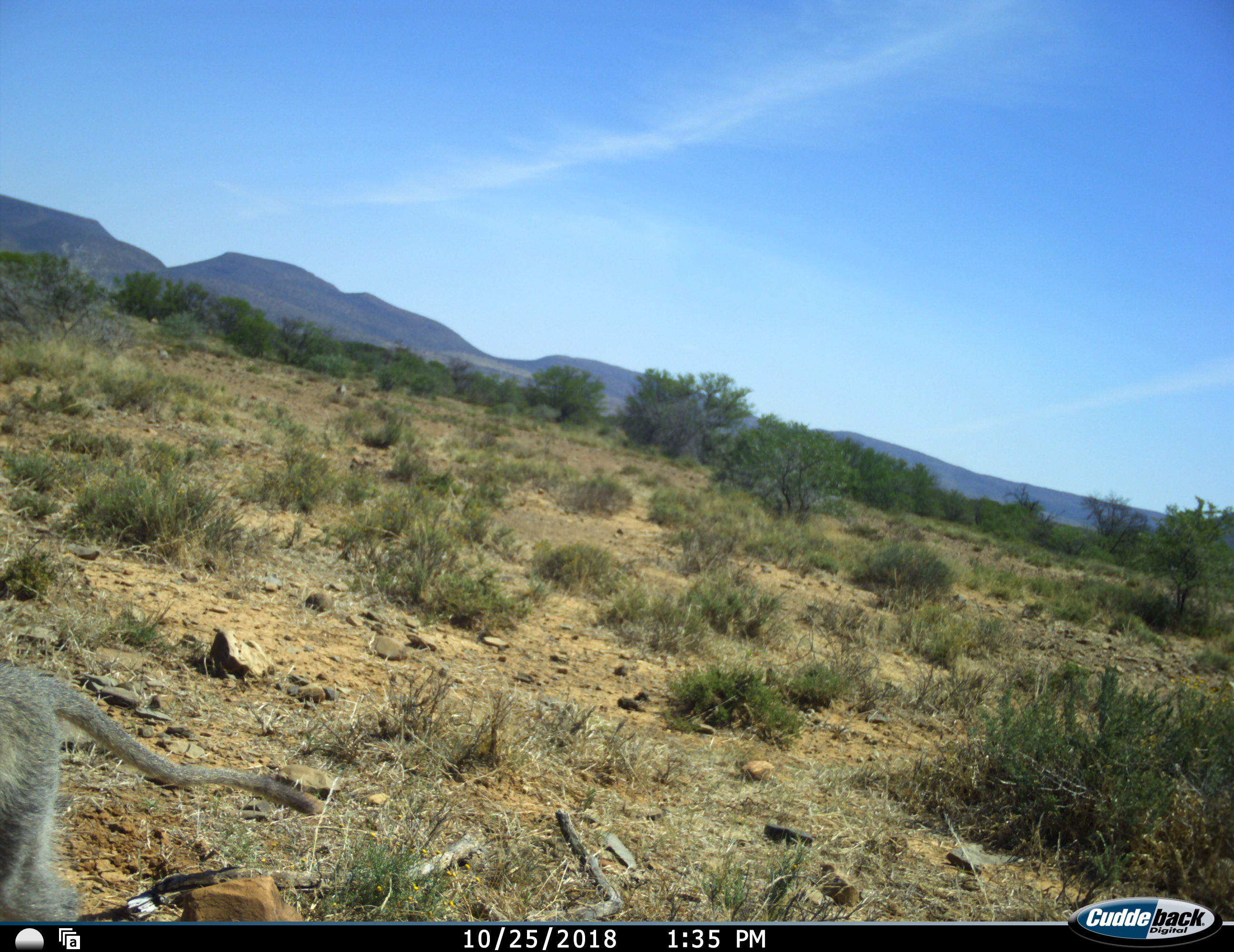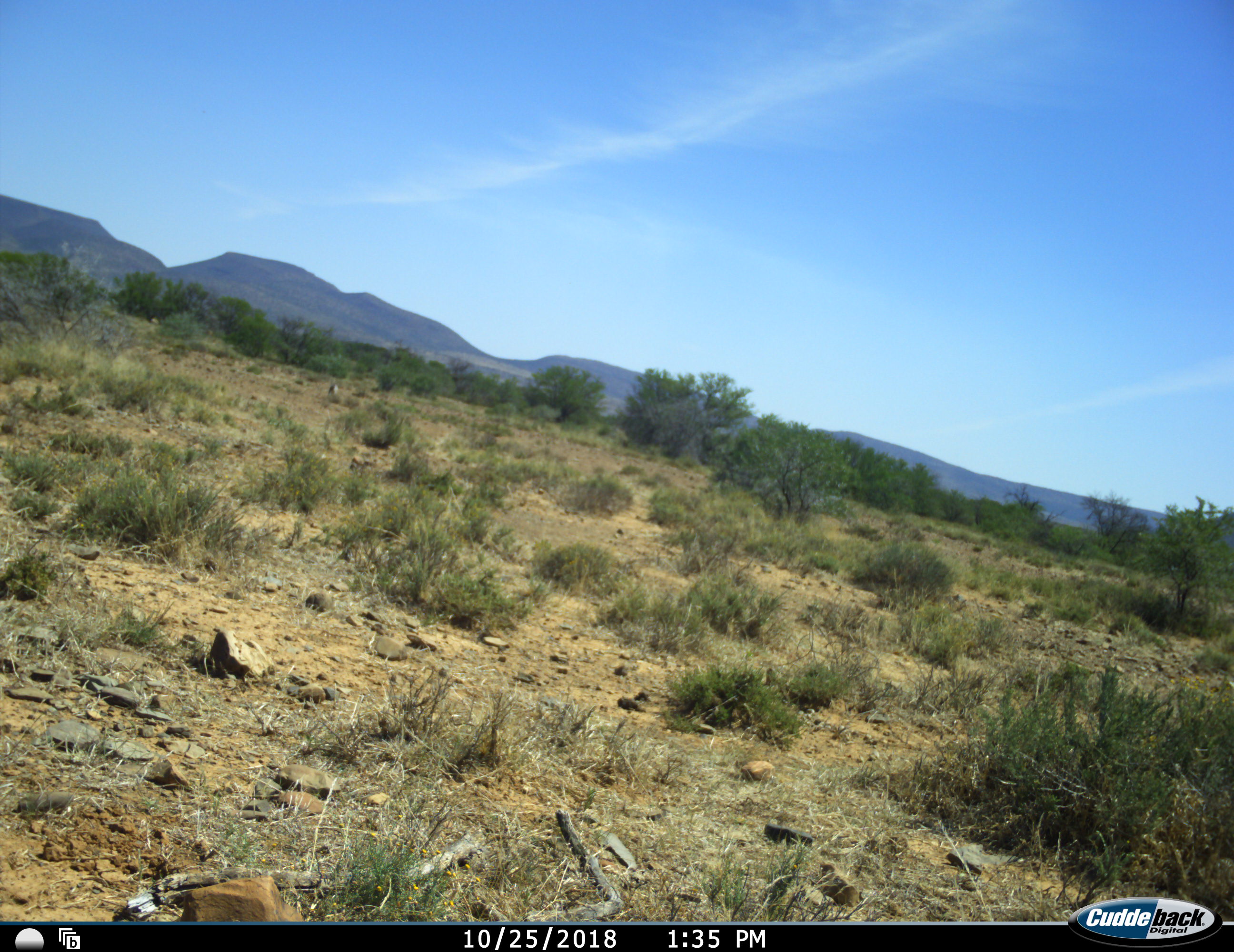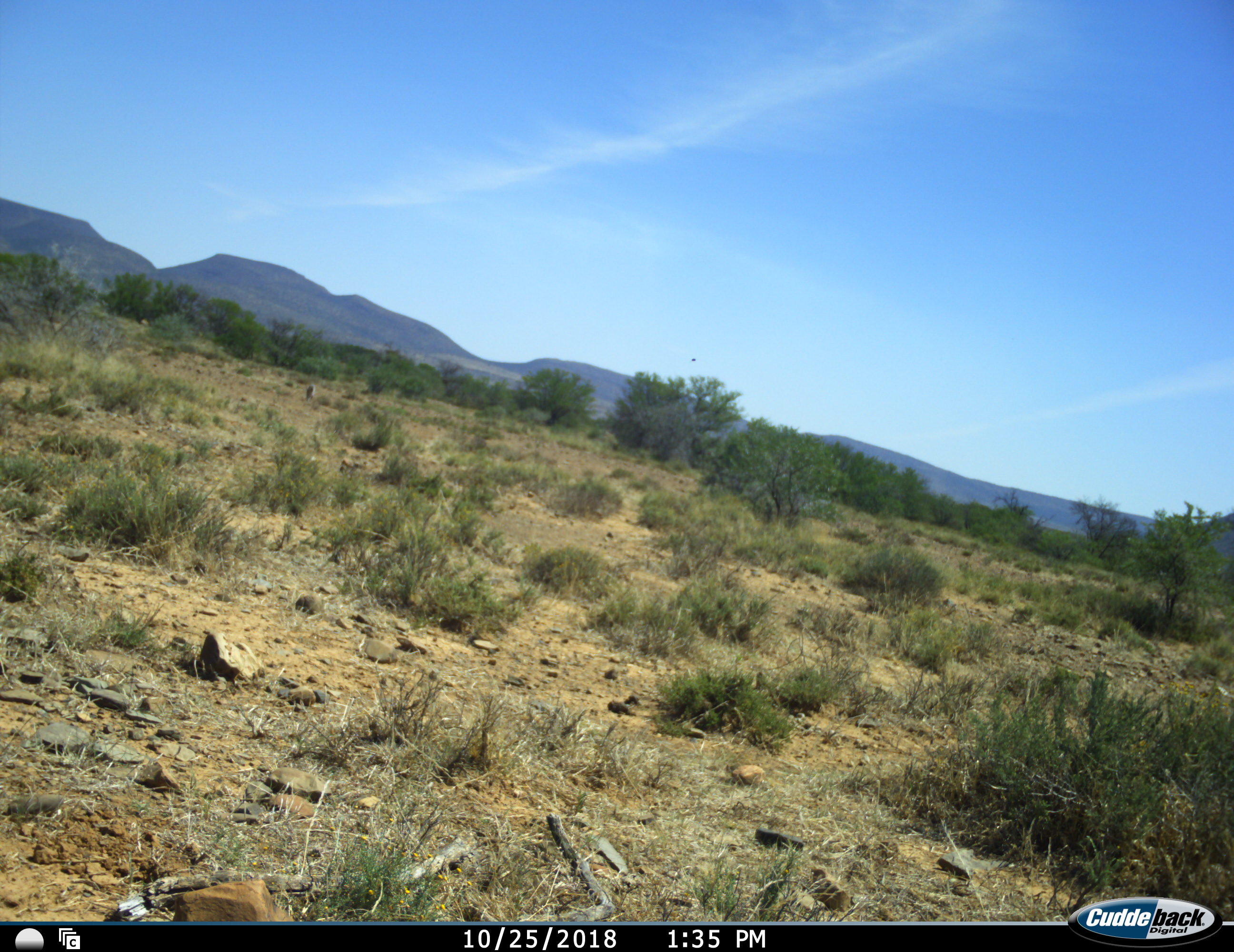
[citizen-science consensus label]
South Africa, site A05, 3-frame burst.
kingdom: Animalia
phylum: Chordata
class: Mammalia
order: Primates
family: Cercopithecidae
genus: Chlorocebus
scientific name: Chlorocebus pygerythrus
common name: vervet monkey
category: monkeyvervet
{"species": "monkeyvervet (vervet monkey) (Chlorocebus pygerythrus)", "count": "1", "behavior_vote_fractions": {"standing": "11%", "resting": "0%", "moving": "89%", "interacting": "0%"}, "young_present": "0%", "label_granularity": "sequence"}